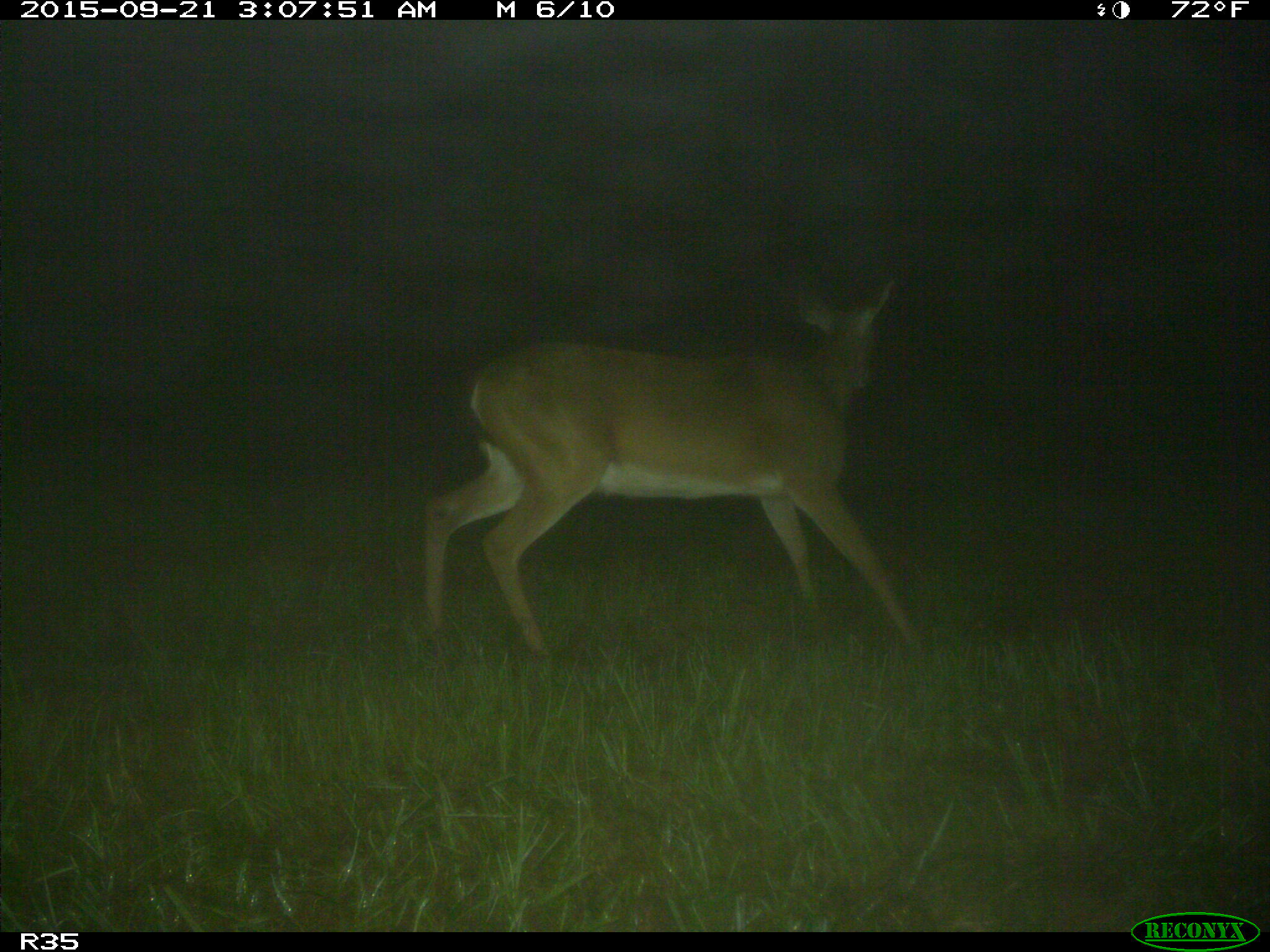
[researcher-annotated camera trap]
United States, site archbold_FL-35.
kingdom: Animalia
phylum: Chordata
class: Mammalia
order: Artiodactyla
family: Cervidae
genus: Odocoileus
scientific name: Odocoileus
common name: deer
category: unidentified deer